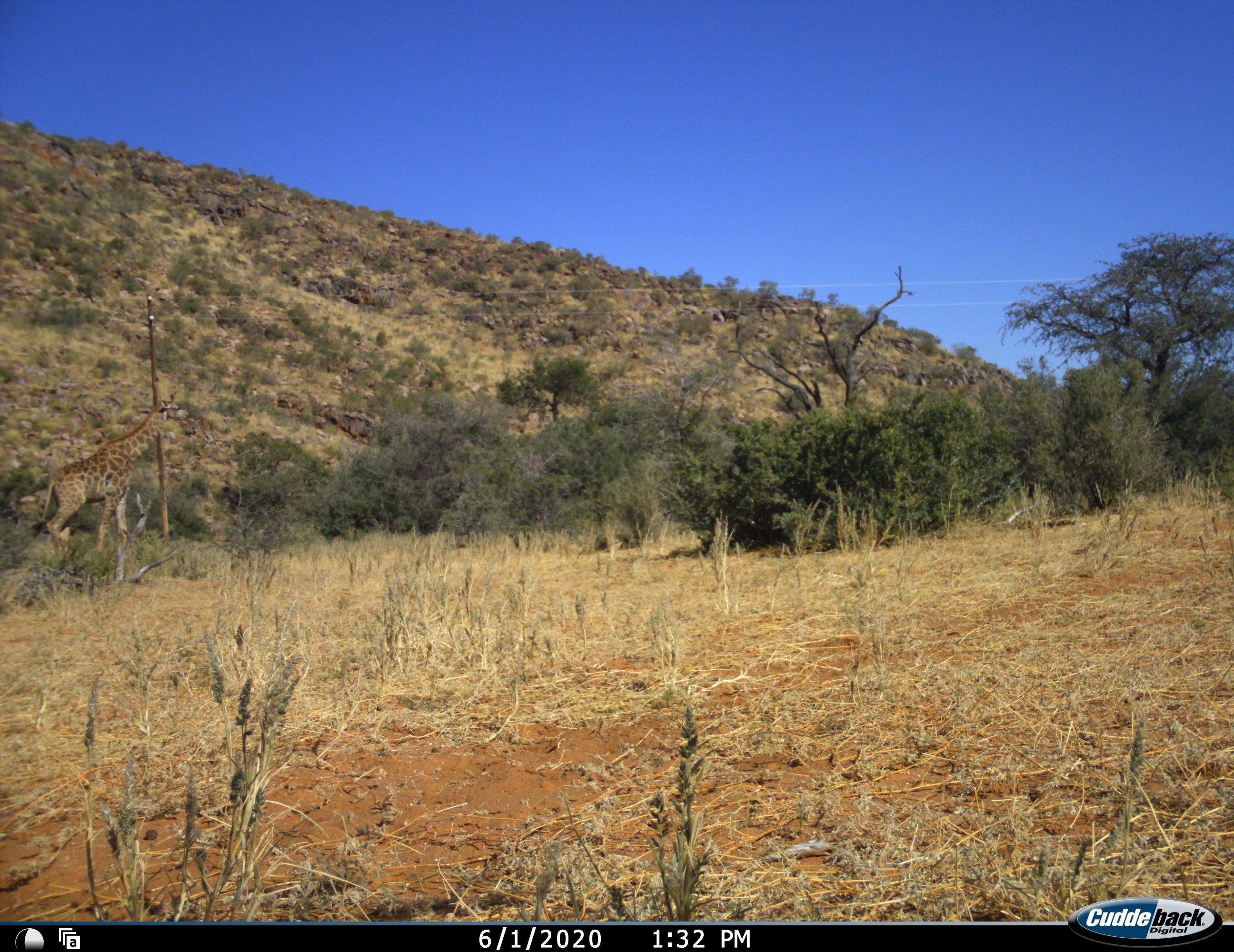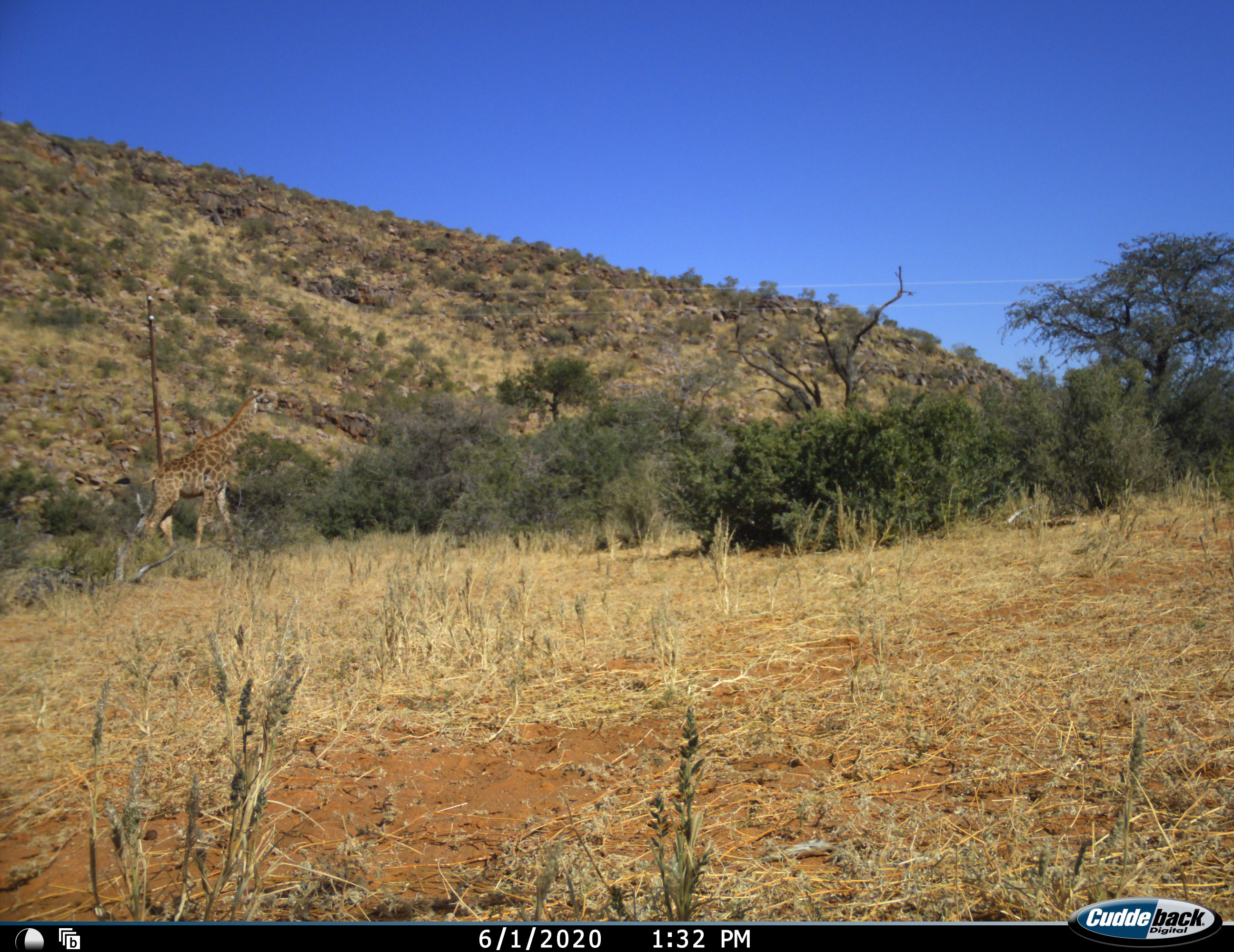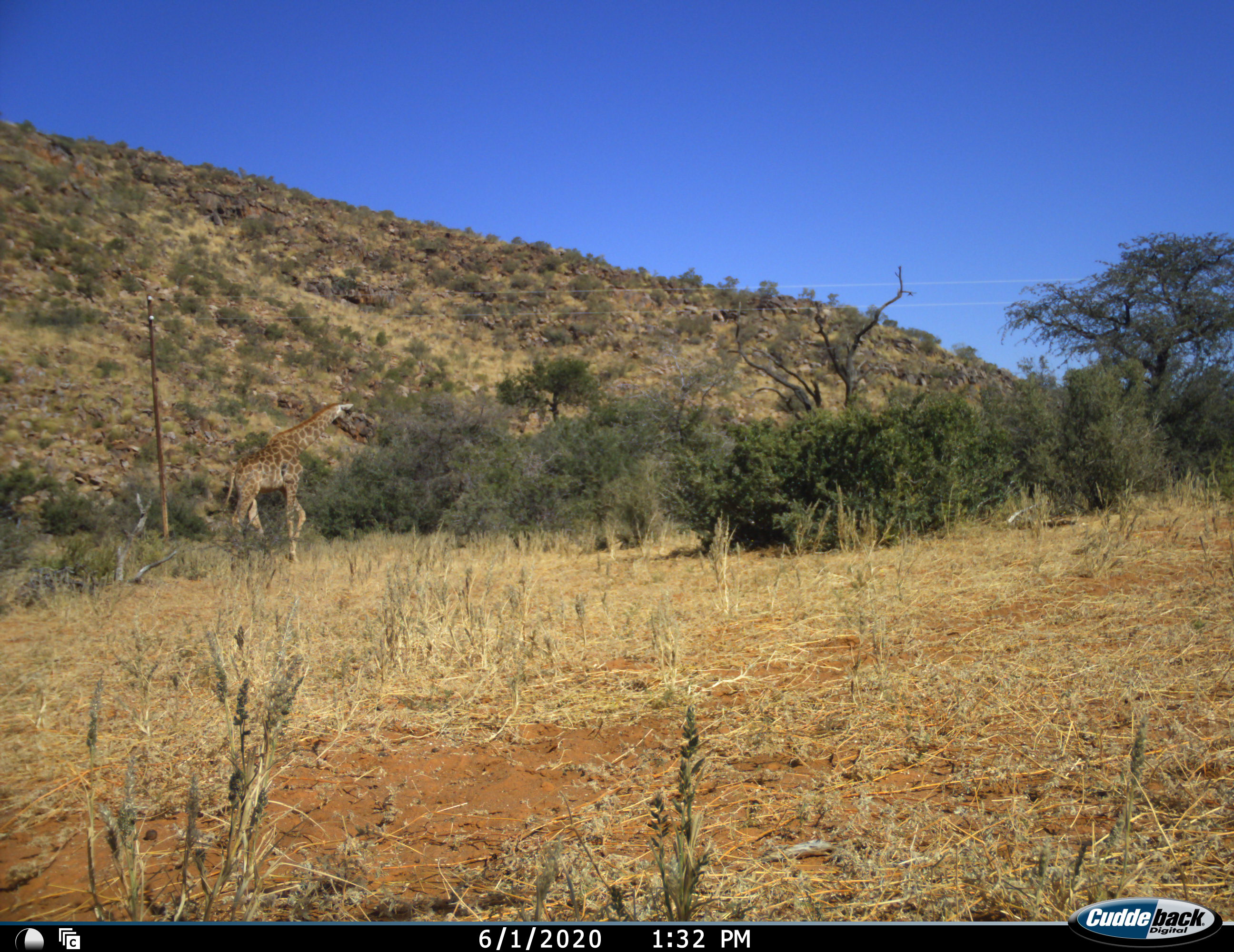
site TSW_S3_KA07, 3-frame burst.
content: unidentified animal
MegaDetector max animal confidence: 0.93